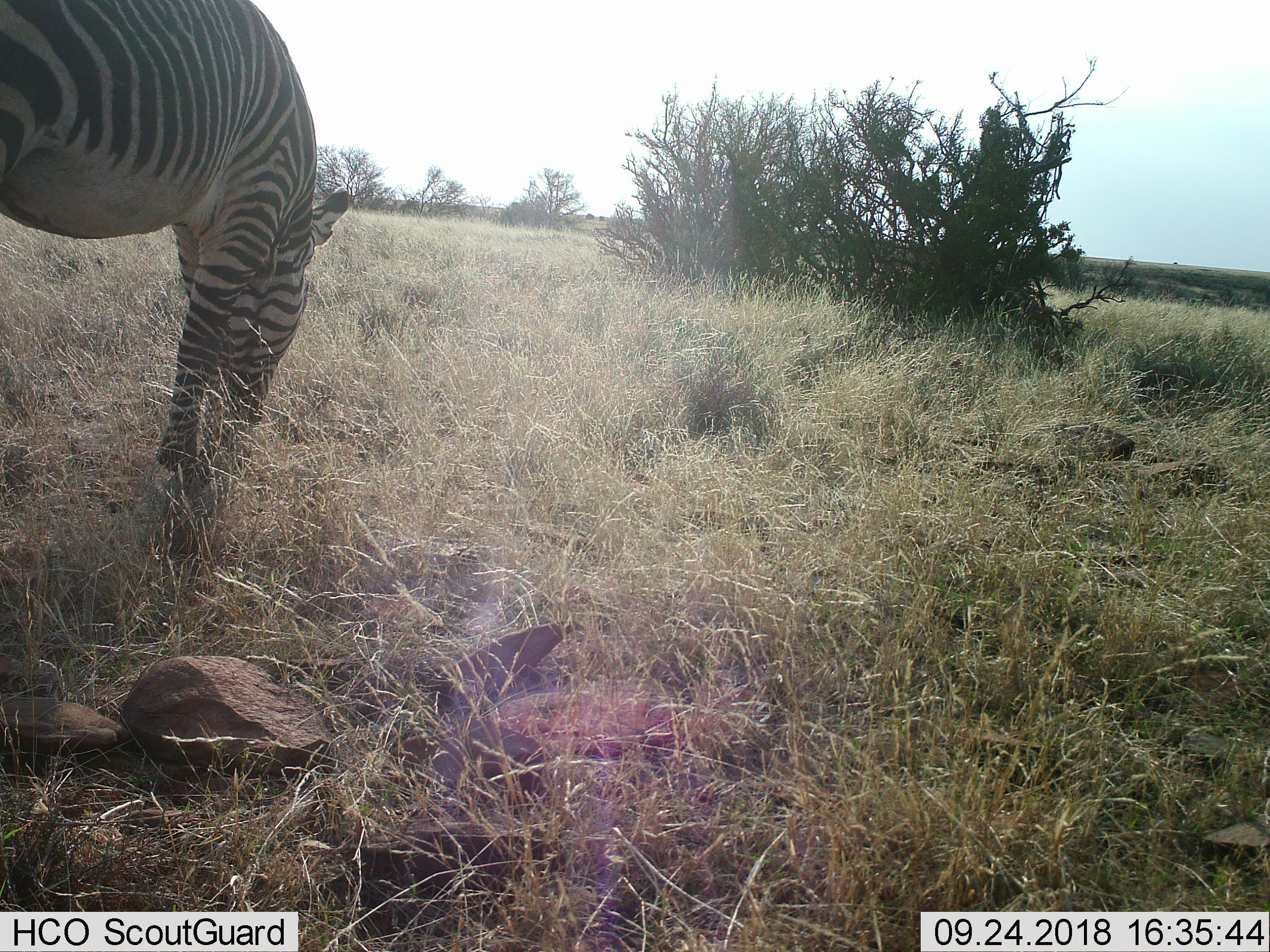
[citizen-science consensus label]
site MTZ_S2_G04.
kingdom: Animalia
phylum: Chordata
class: Mammalia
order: Perissodactyla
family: Equidae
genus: Equus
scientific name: Equus zebra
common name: mountain zebra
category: zebramountain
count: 1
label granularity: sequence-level